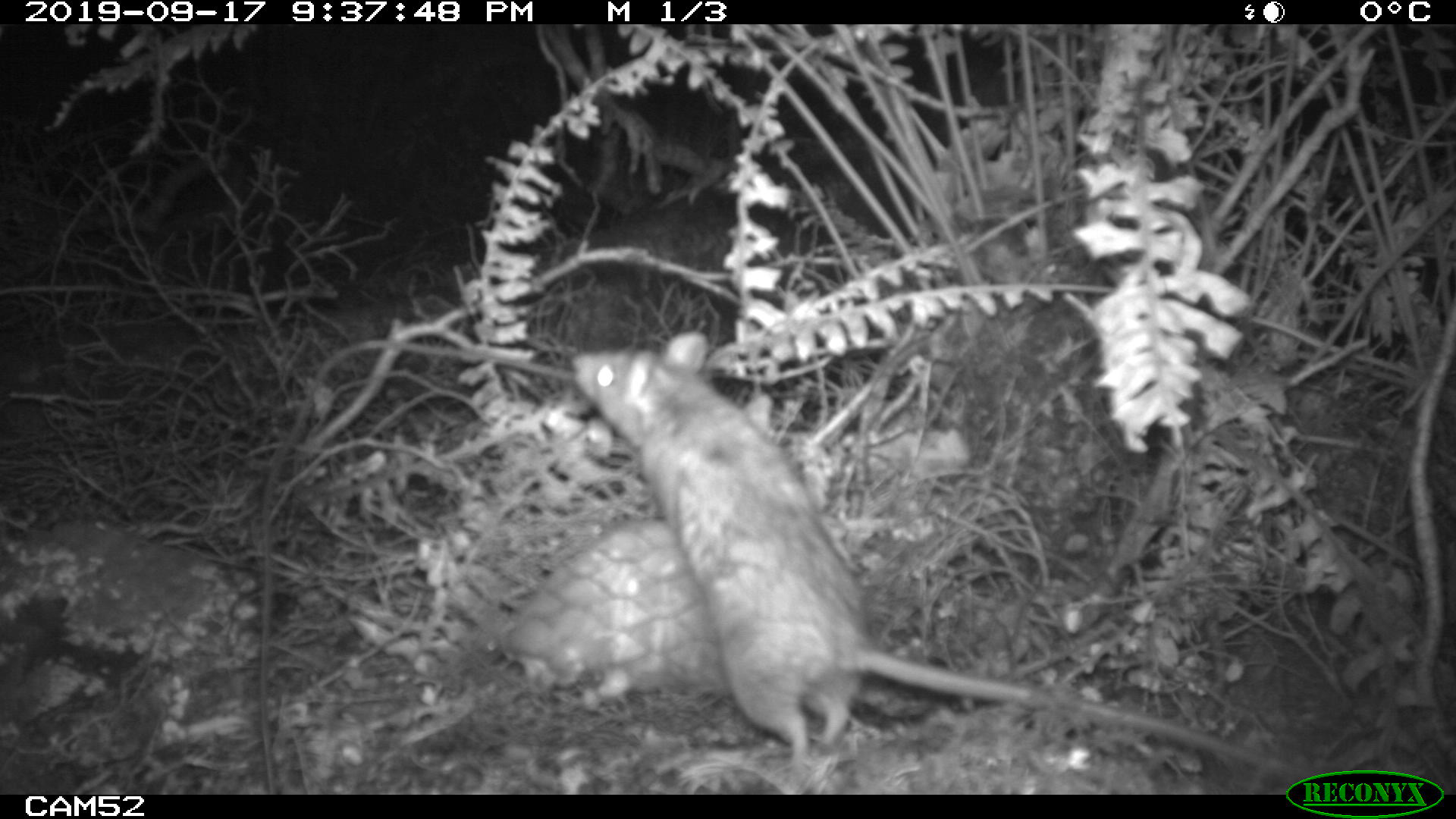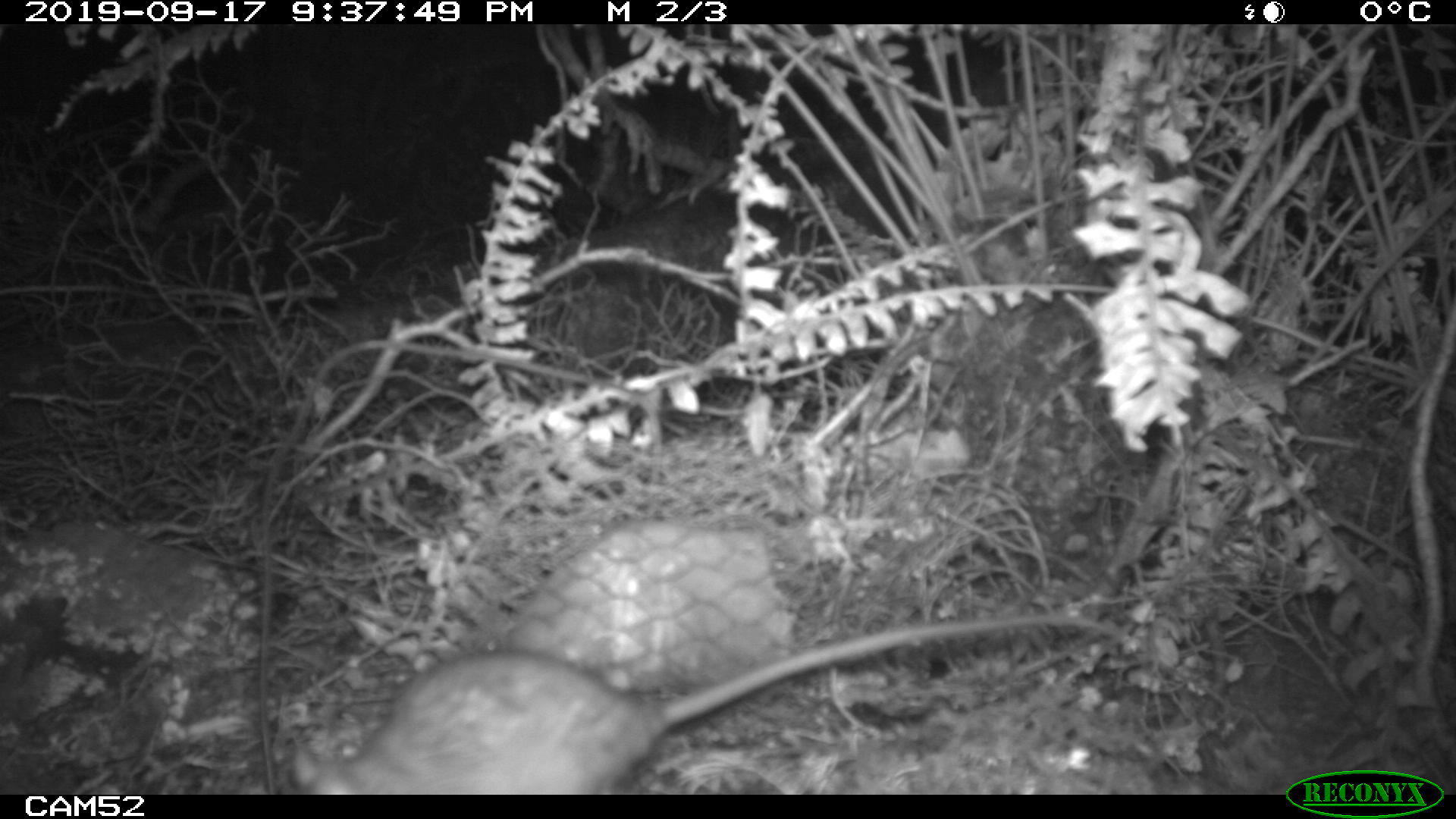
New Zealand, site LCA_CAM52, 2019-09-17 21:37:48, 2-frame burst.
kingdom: Animalia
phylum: Chordata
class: Mammalia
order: Rodentia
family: Muridae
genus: Rattus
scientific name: Rattus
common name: rat